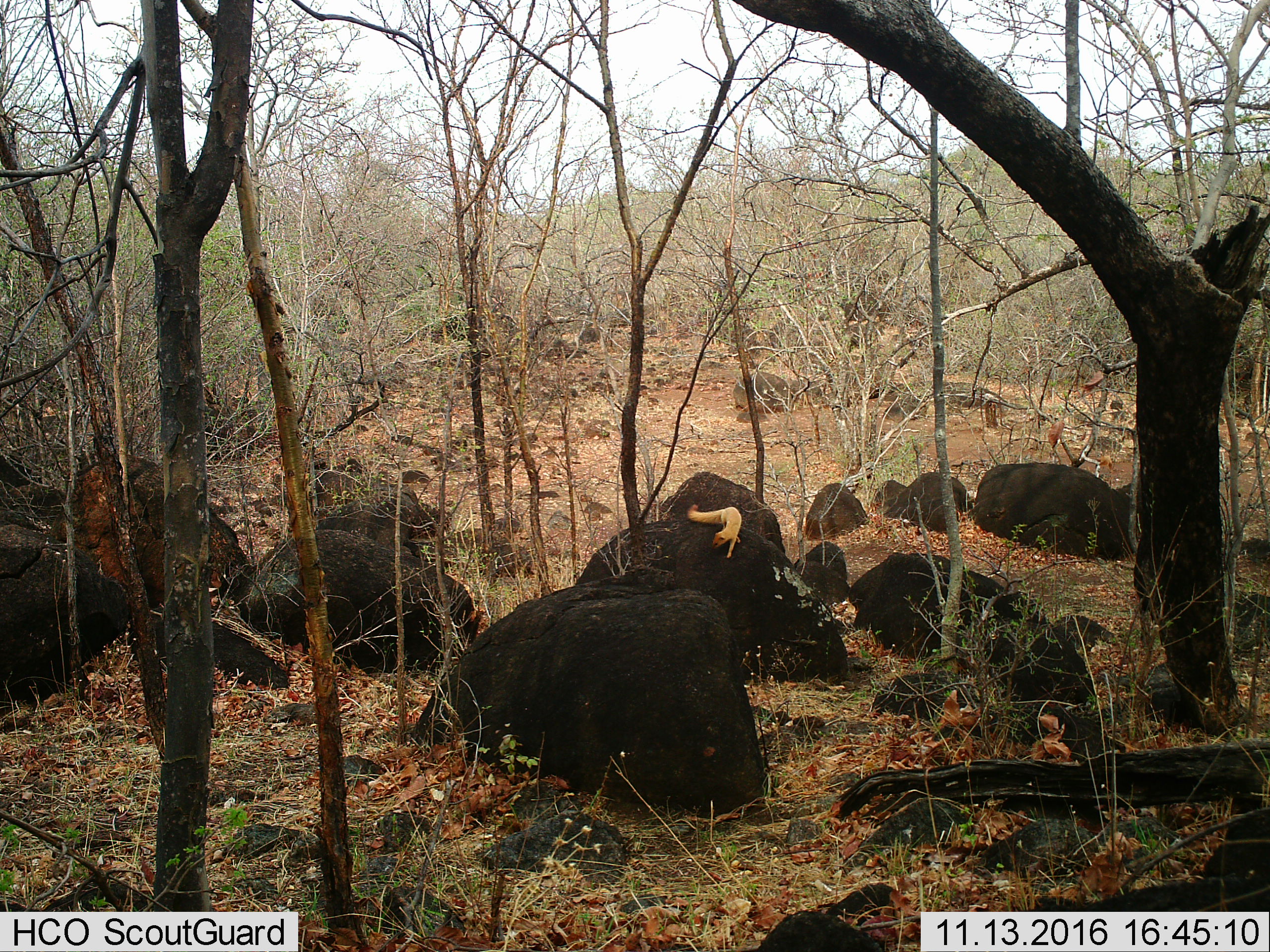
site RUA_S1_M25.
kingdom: Animalia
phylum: Chordata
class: Mammalia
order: Carnivora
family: Herpestidae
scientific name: Herpestidae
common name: mongoose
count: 1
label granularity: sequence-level